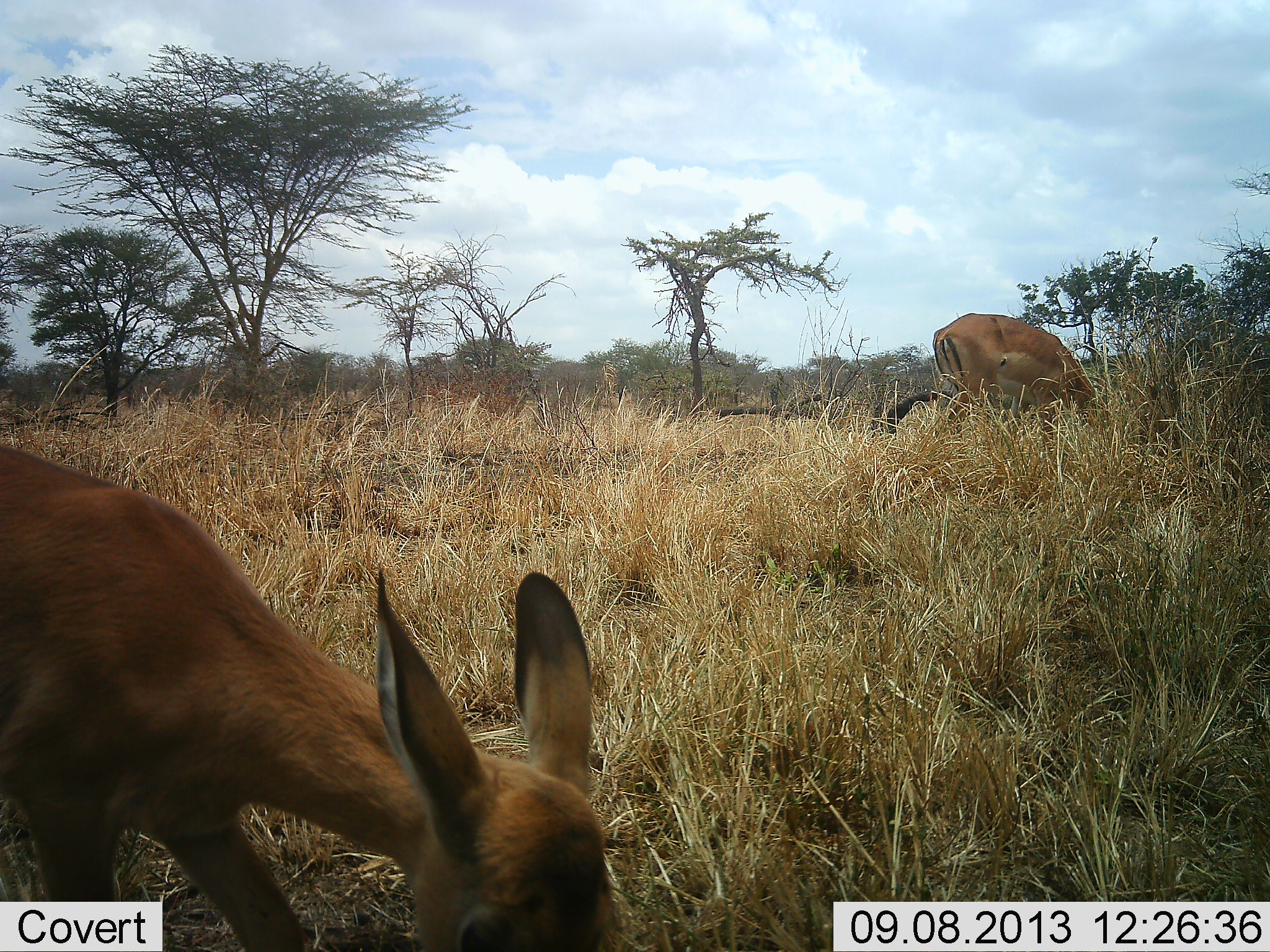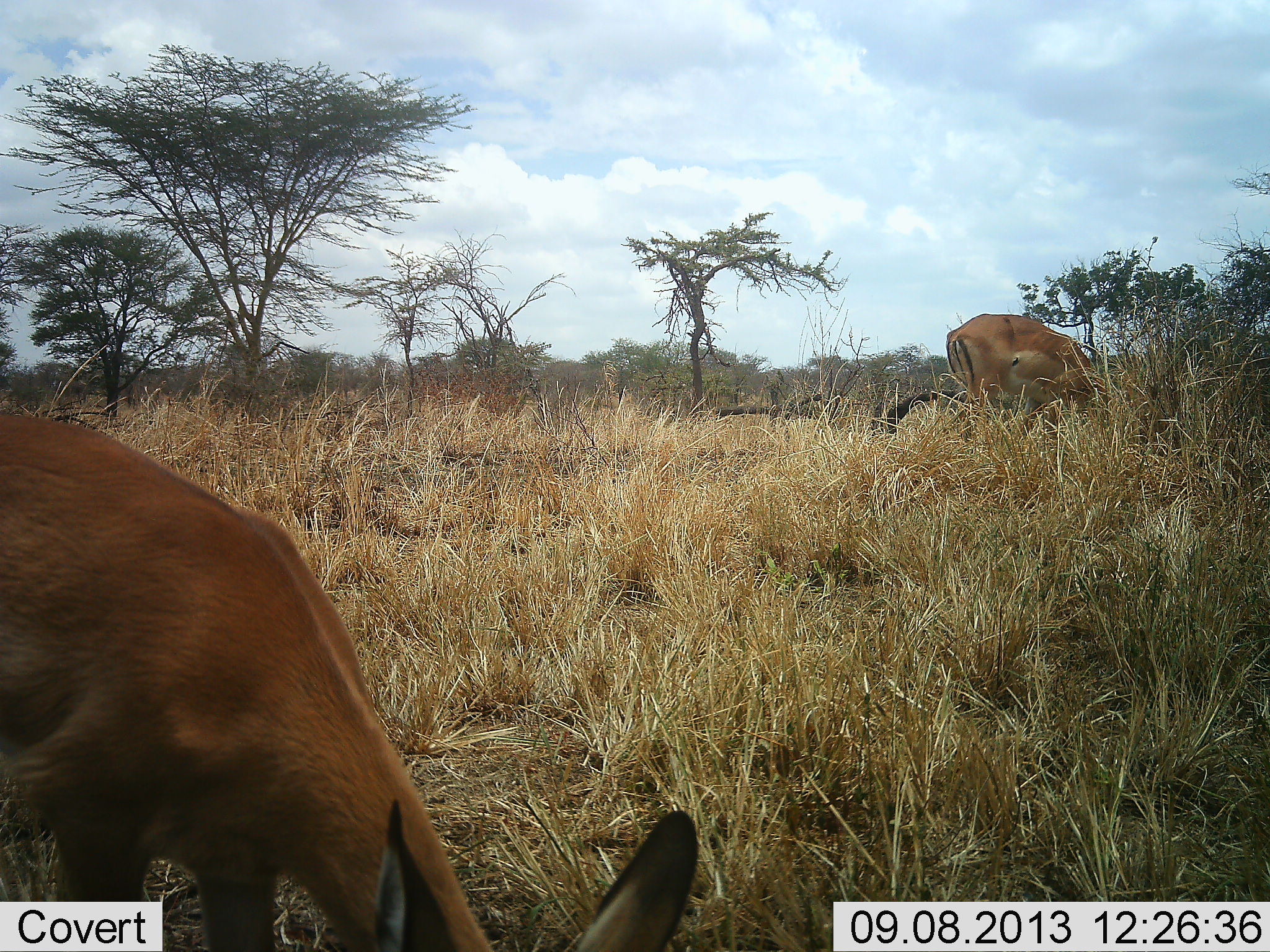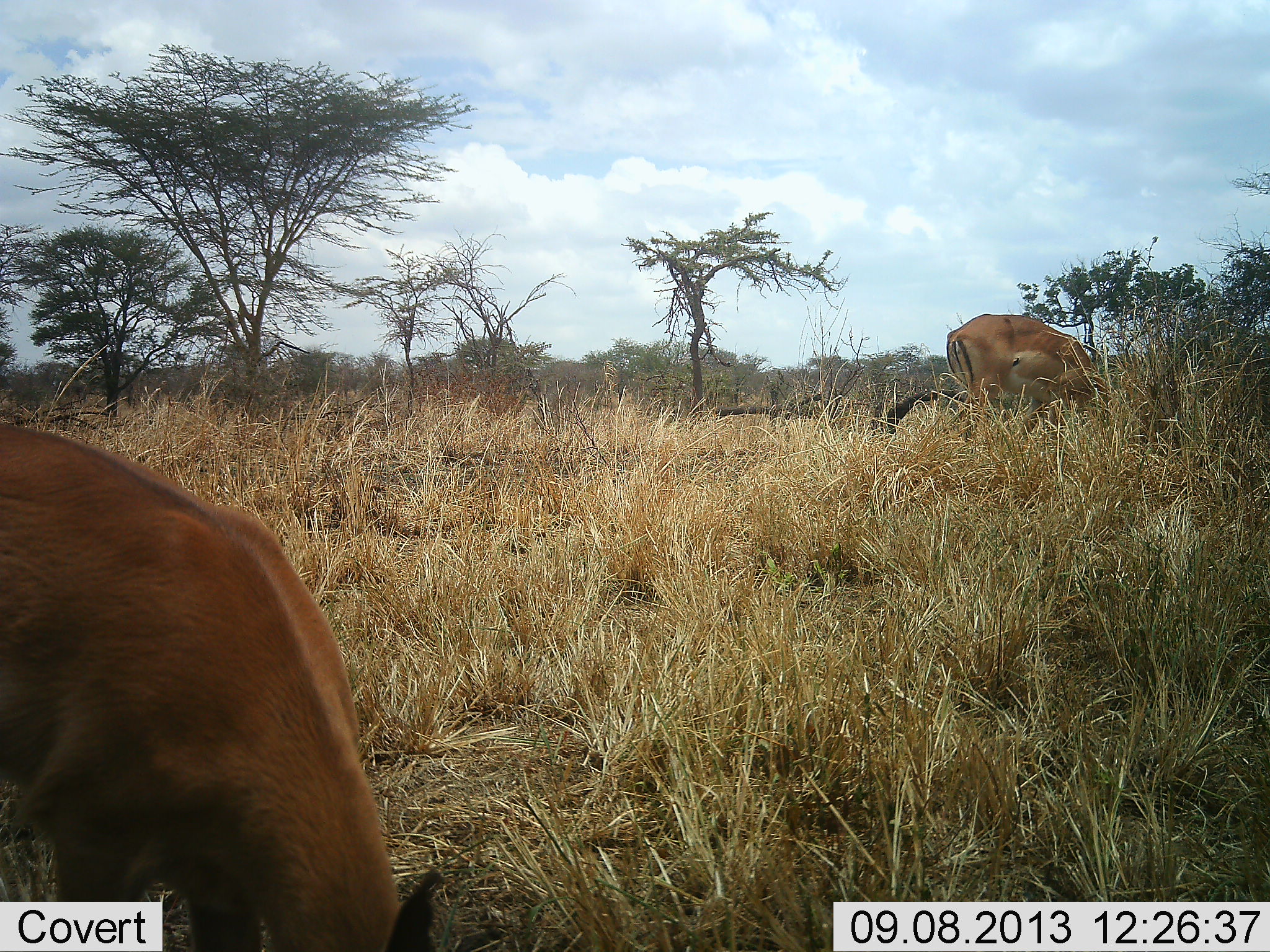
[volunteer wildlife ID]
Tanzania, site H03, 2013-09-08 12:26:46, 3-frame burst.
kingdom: Animalia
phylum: Chordata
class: Mammalia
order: Artiodactyla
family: Bovidae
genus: Aepyceros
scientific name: Aepyceros melampus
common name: impala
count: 2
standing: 6%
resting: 0%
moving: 0%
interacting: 0%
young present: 6%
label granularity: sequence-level